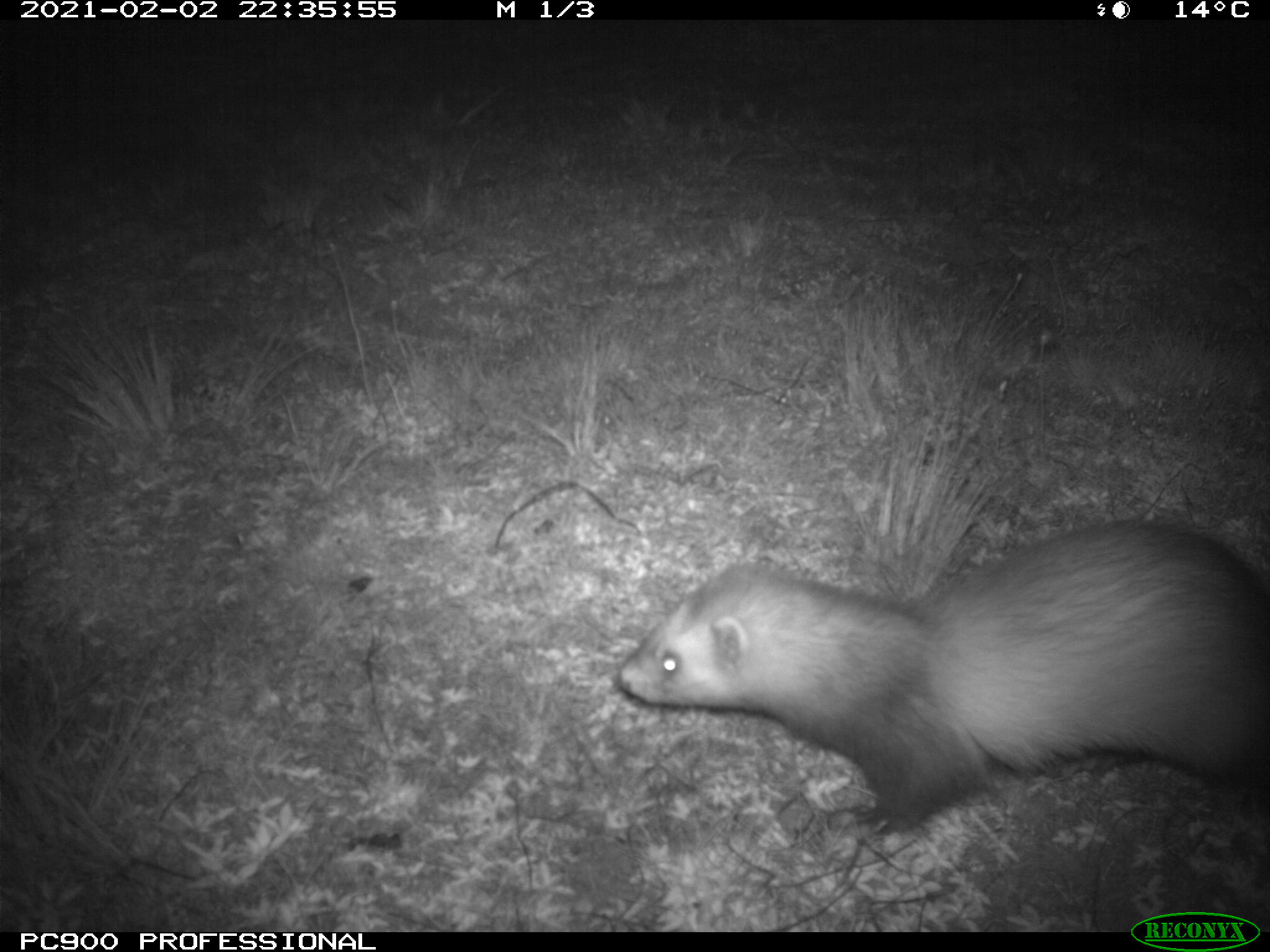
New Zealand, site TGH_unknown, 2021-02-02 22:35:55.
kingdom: Animalia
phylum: Chordata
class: Mammalia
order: Carnivora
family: Mustelidae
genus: Mustela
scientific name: Mustela furo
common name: ferret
Ferret (Mustela furo).